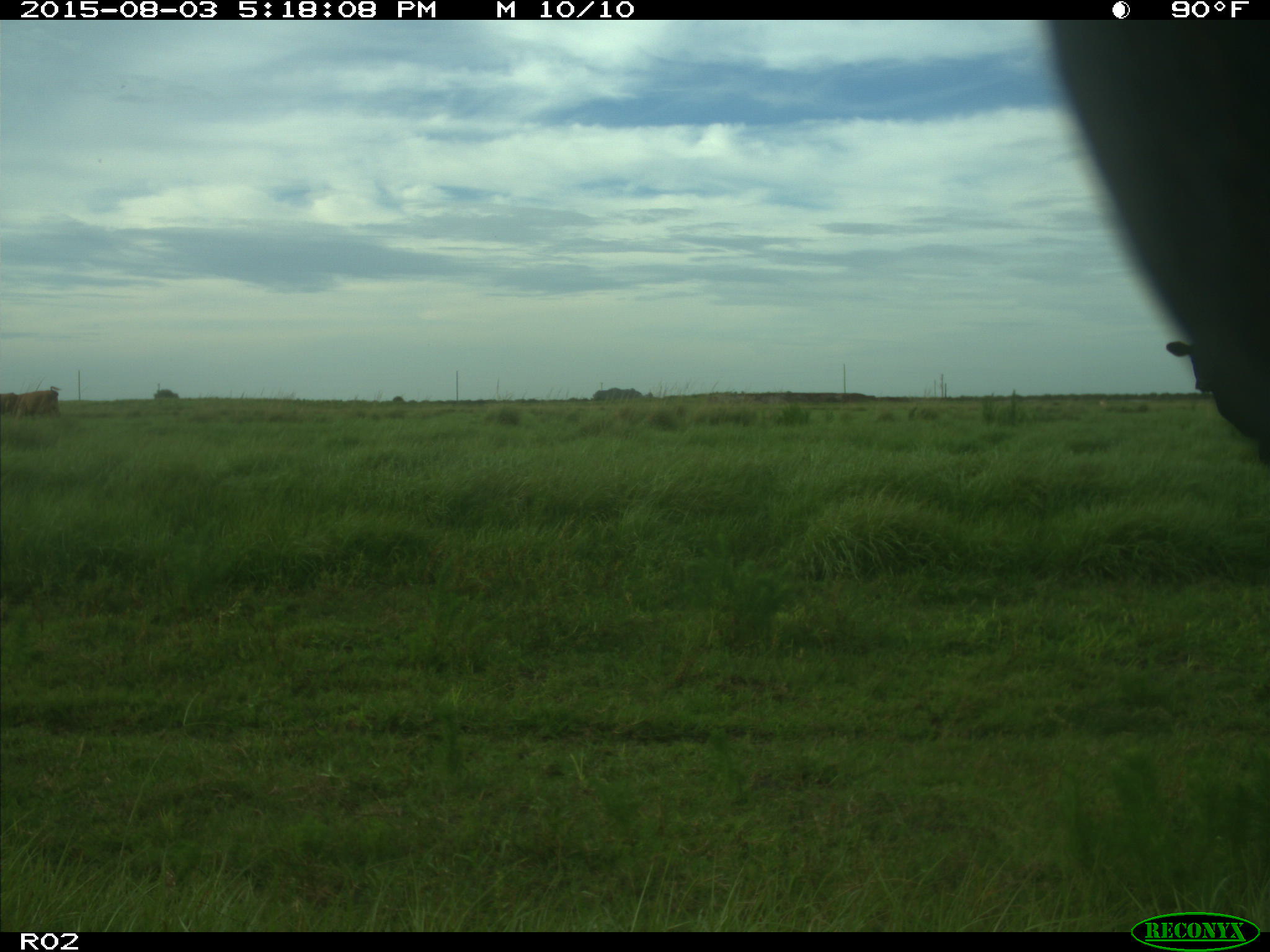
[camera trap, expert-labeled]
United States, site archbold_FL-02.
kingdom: Animalia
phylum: Chordata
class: Mammalia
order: Artiodactyla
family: Bovidae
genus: Bos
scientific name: Bos taurus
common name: domestic cow